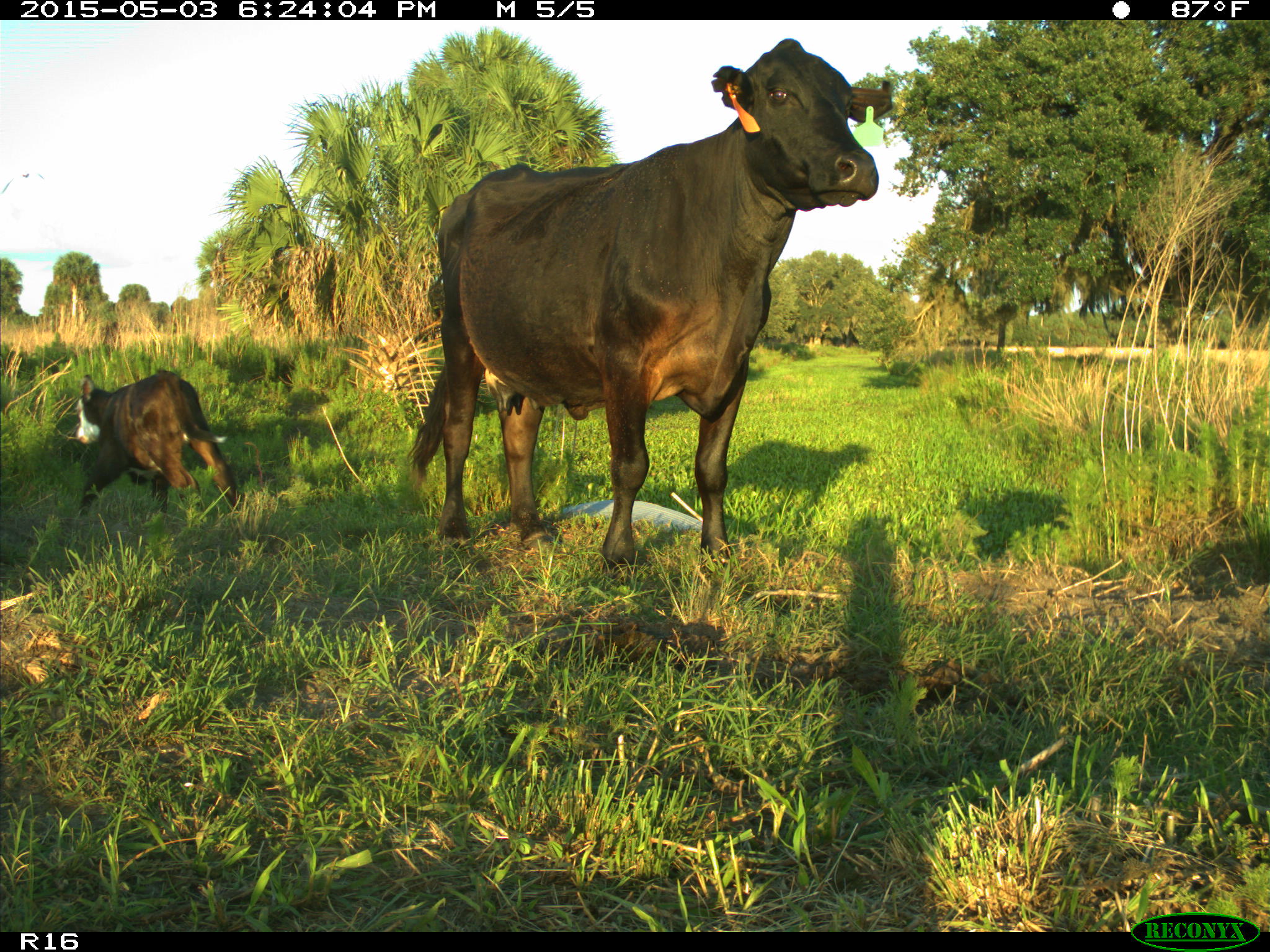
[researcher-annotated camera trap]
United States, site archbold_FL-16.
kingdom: Animalia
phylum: Chordata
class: Mammalia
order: Artiodactyla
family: Bovidae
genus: Bos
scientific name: Bos taurus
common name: domestic cow